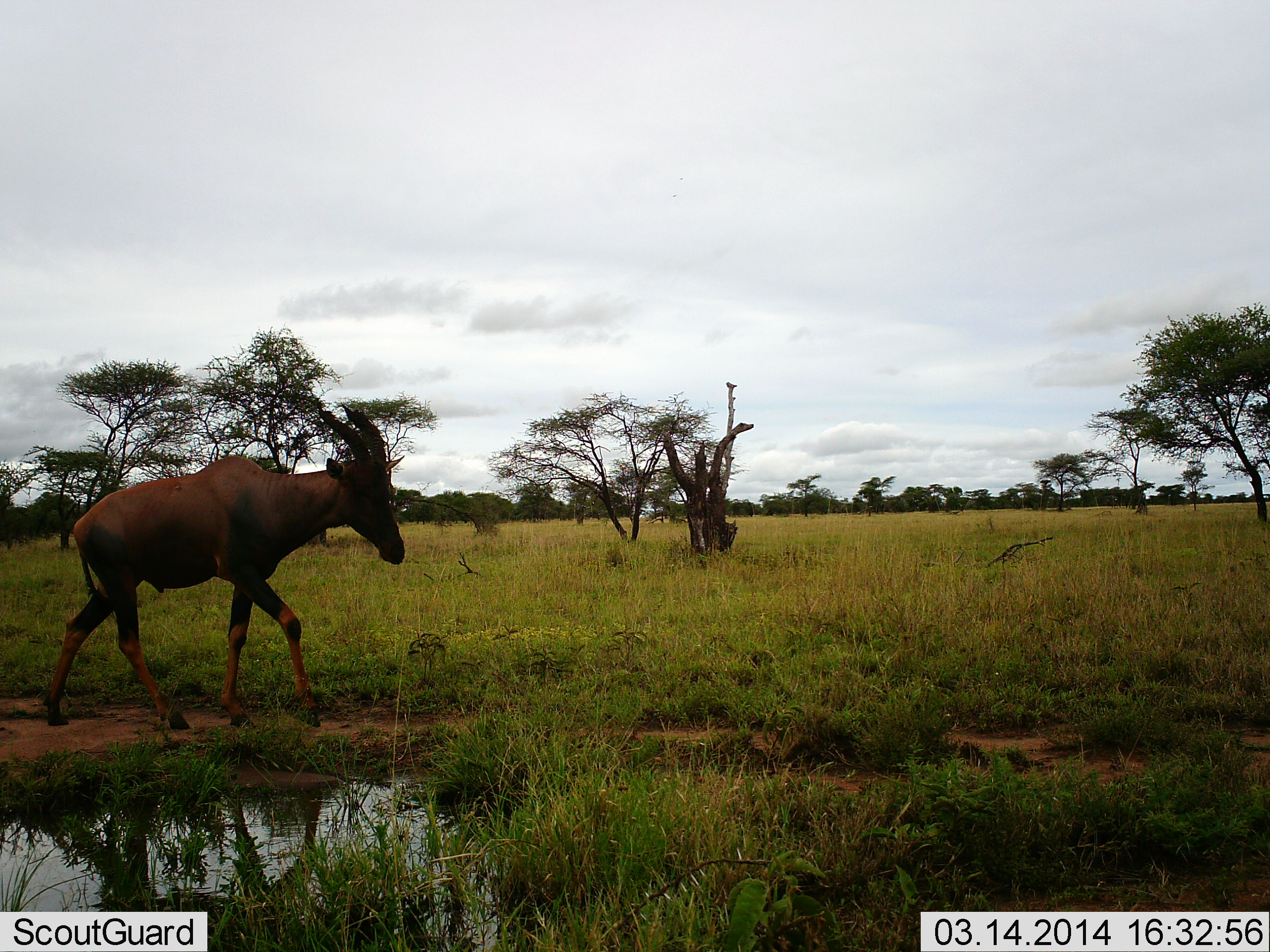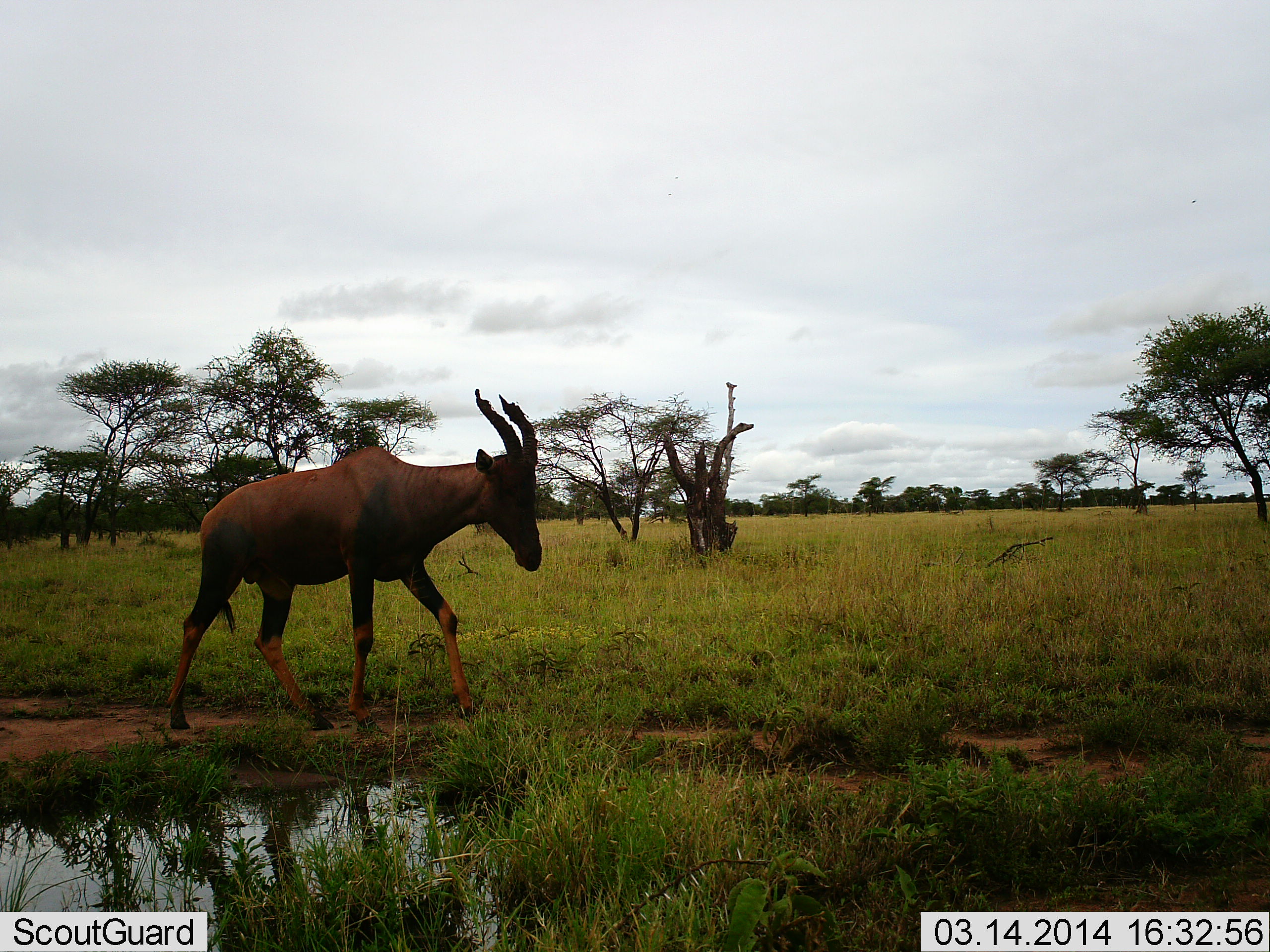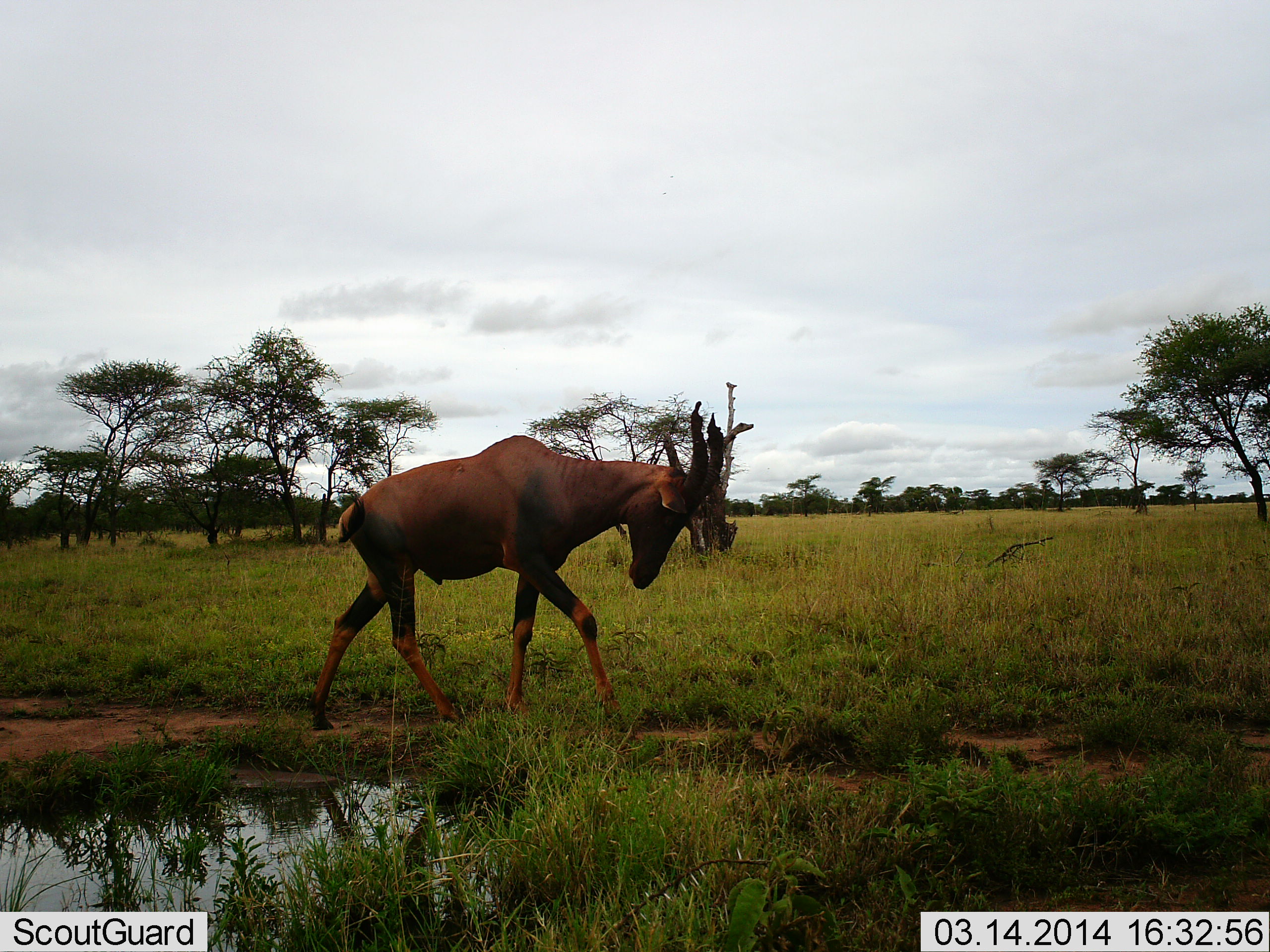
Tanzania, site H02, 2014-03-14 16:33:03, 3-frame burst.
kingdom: Animalia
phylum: Chordata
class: Mammalia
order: Artiodactyla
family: Bovidae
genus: Damaliscus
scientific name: Damaliscus lunatus jimela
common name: topi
Topi (Damaliscus lunatus jimela), count 1. Behavior (volunteer vote fractions): standing 10%, resting 0%, moving 90%, interacting 0%. Young present (vote fraction): 0%. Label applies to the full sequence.